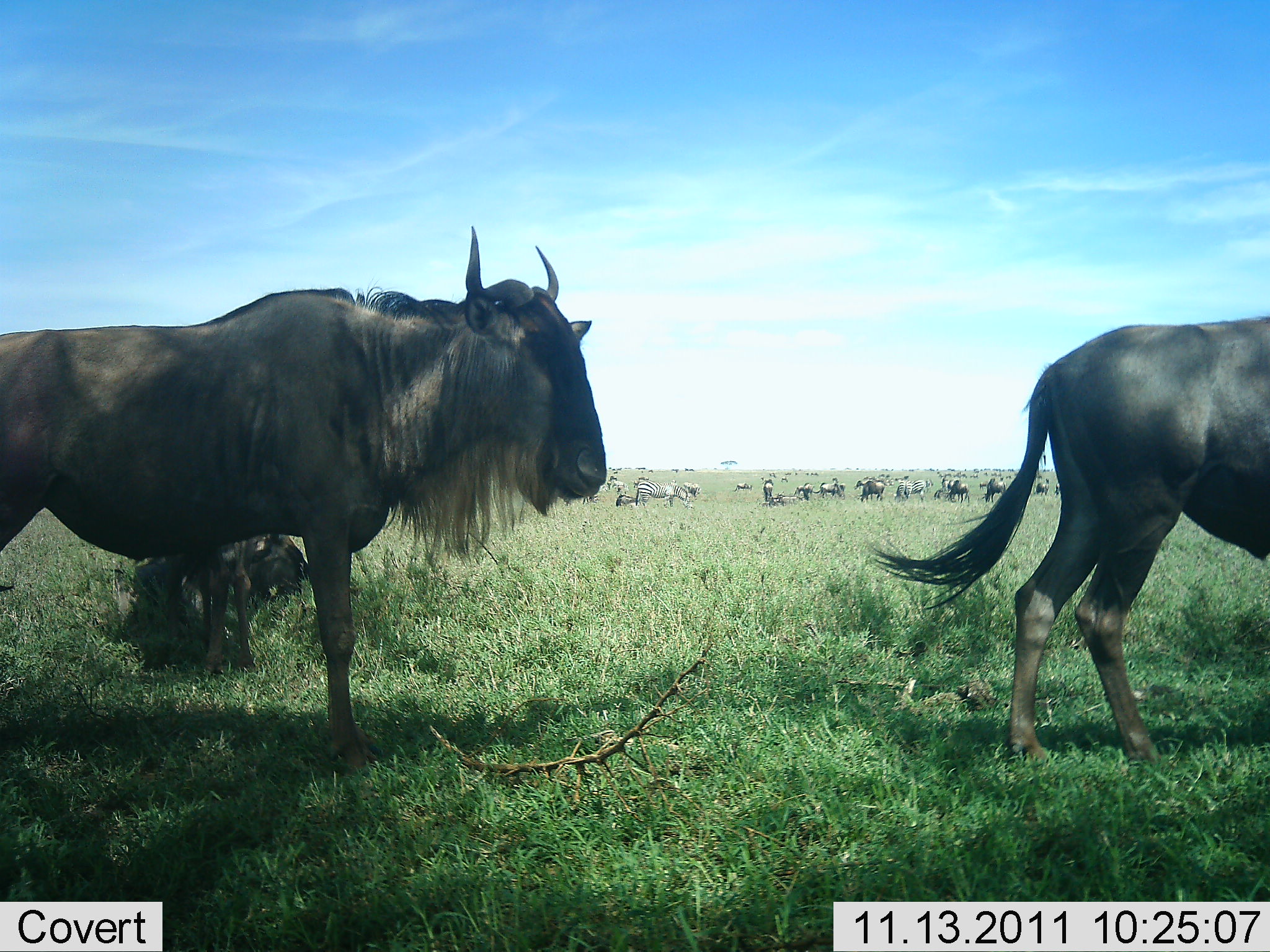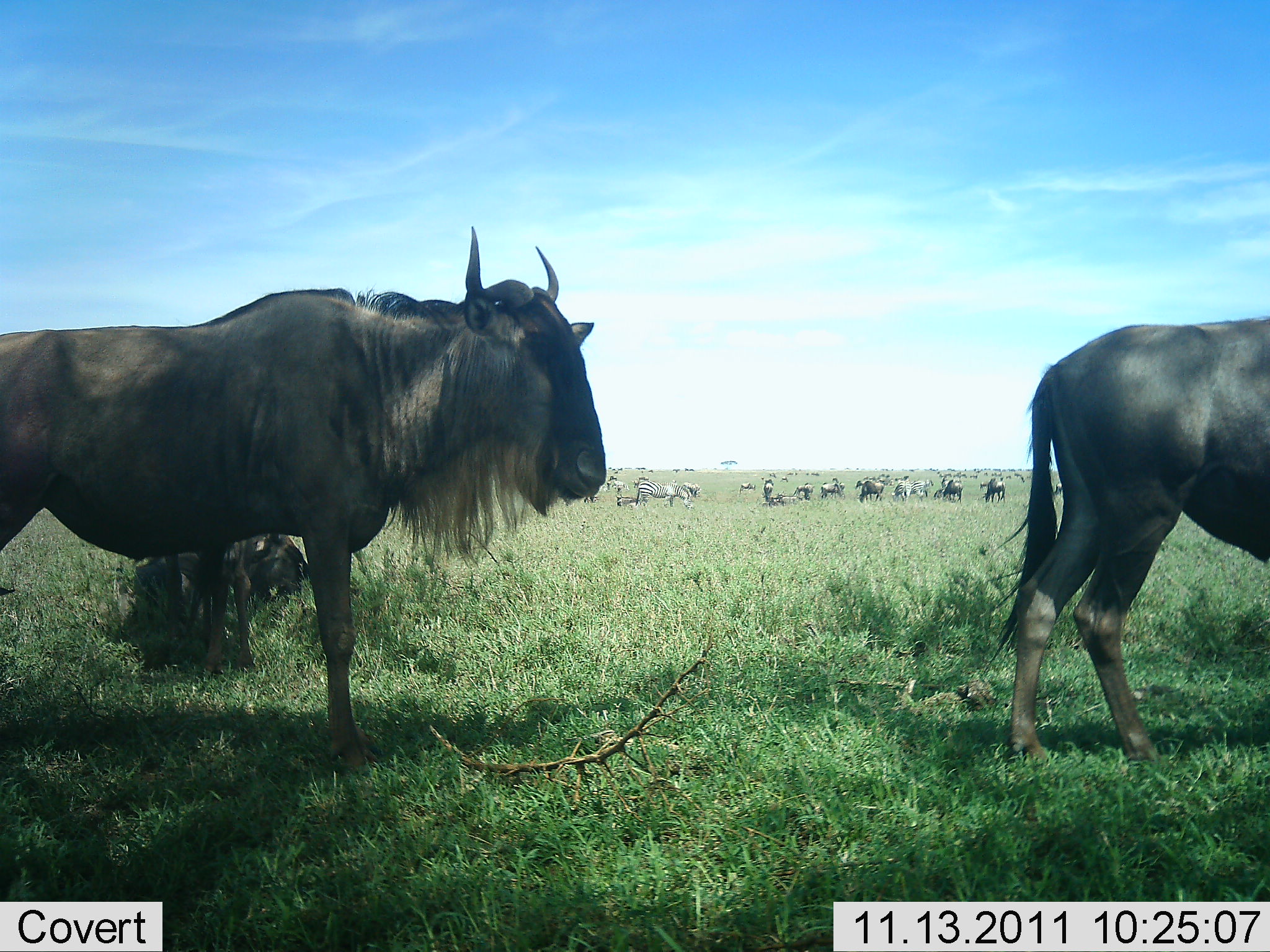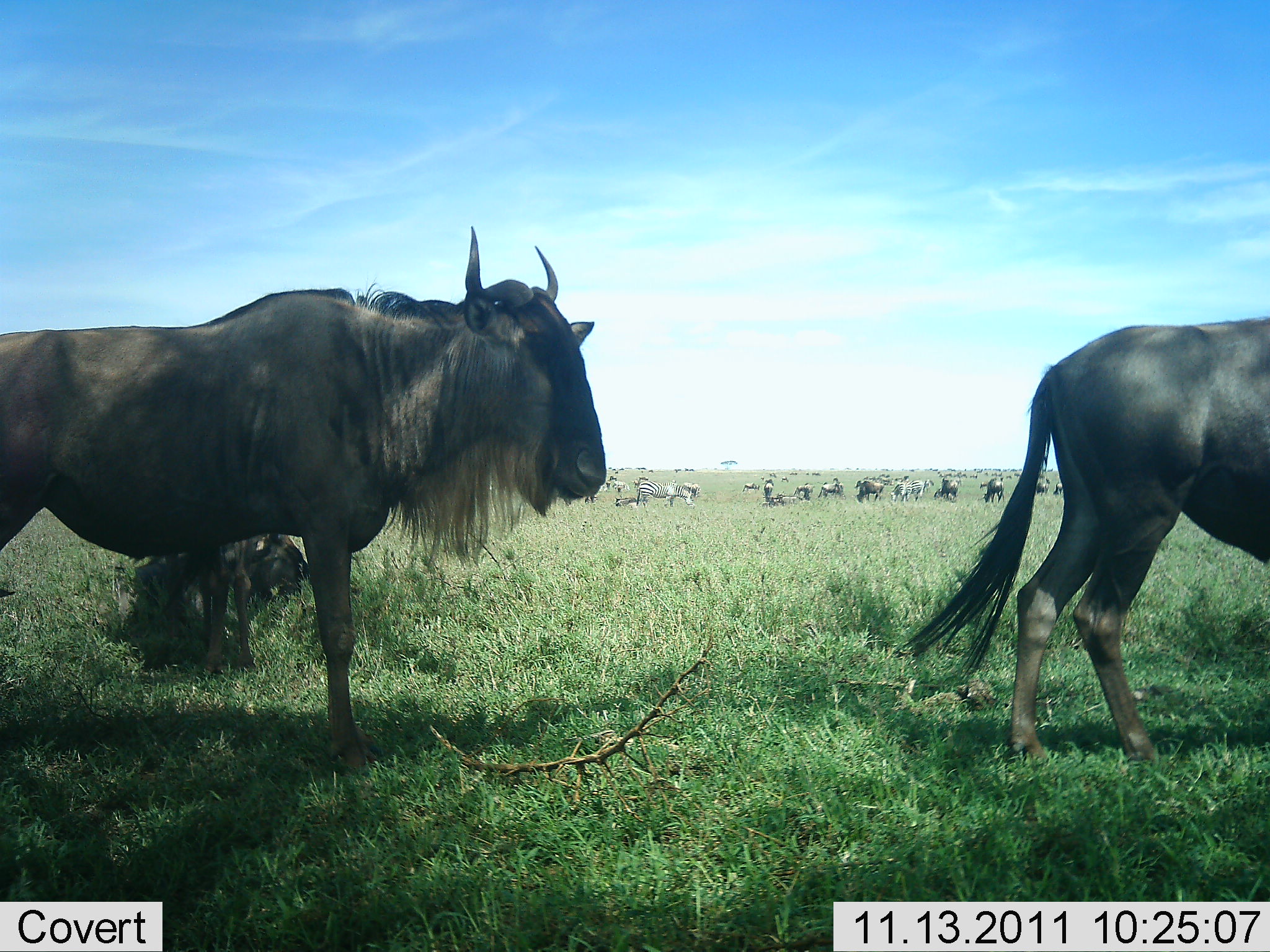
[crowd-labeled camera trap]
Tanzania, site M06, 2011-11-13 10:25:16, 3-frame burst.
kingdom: Animalia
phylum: Chordata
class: Mammalia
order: Artiodactyla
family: Bovidae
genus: Connochaetes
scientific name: Connochaetes taurinus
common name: blue wildebeest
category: wildebeest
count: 11-50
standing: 100%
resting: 38%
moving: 25%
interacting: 0%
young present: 6%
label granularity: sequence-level